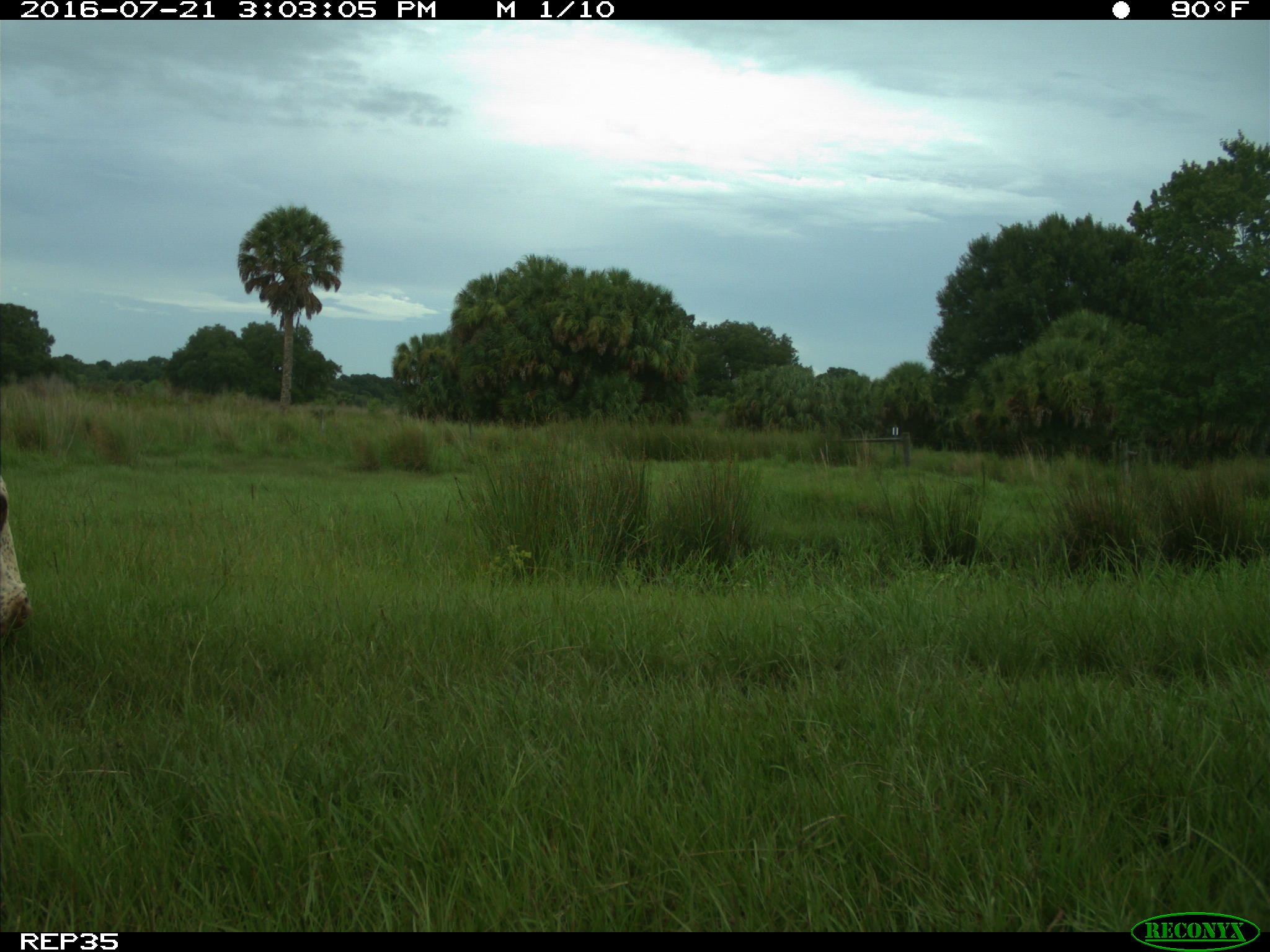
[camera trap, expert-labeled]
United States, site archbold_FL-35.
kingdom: Animalia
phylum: Chordata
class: Mammalia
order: Artiodactyla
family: Bovidae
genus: Bos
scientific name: Bos taurus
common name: domestic cow